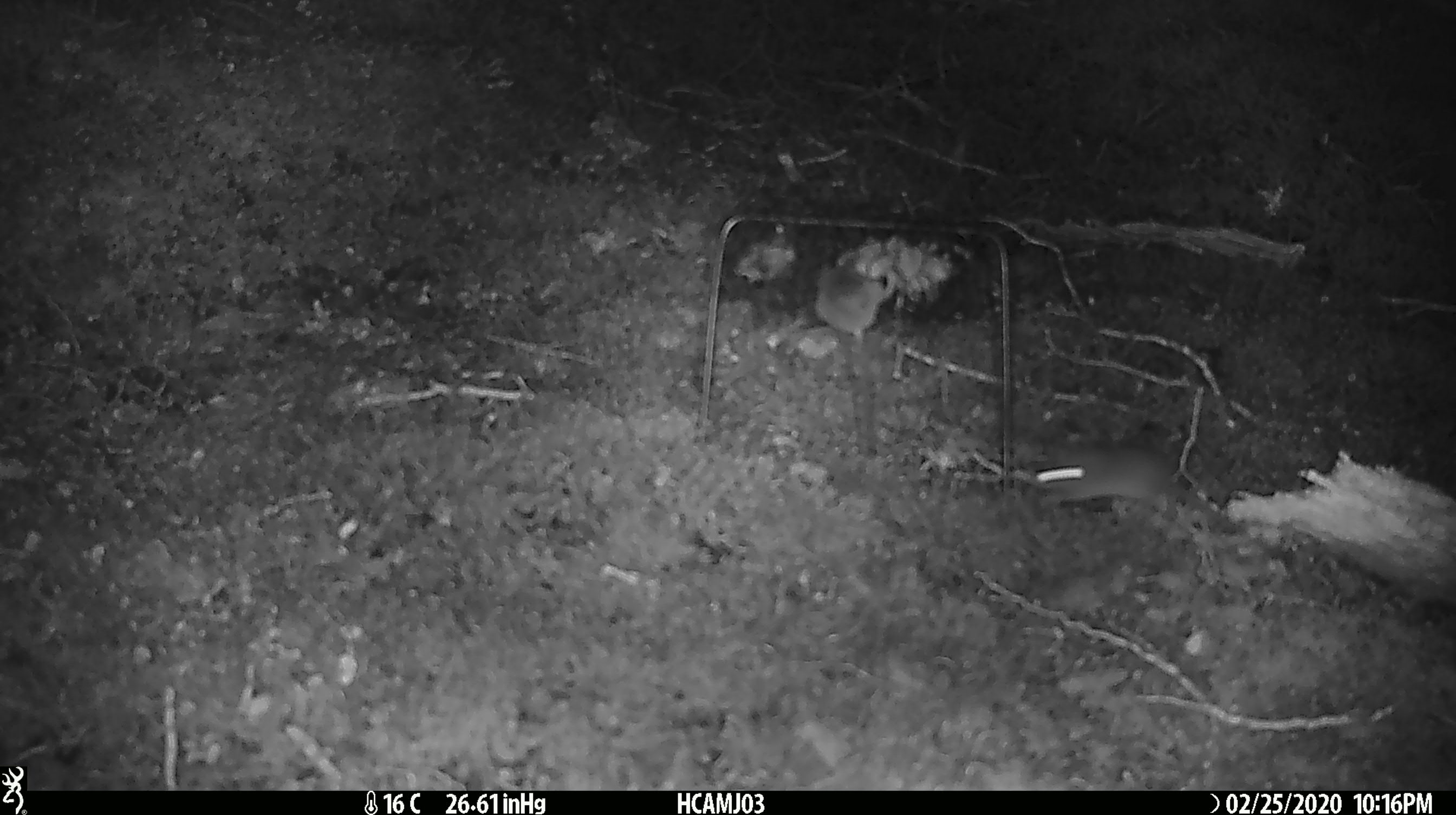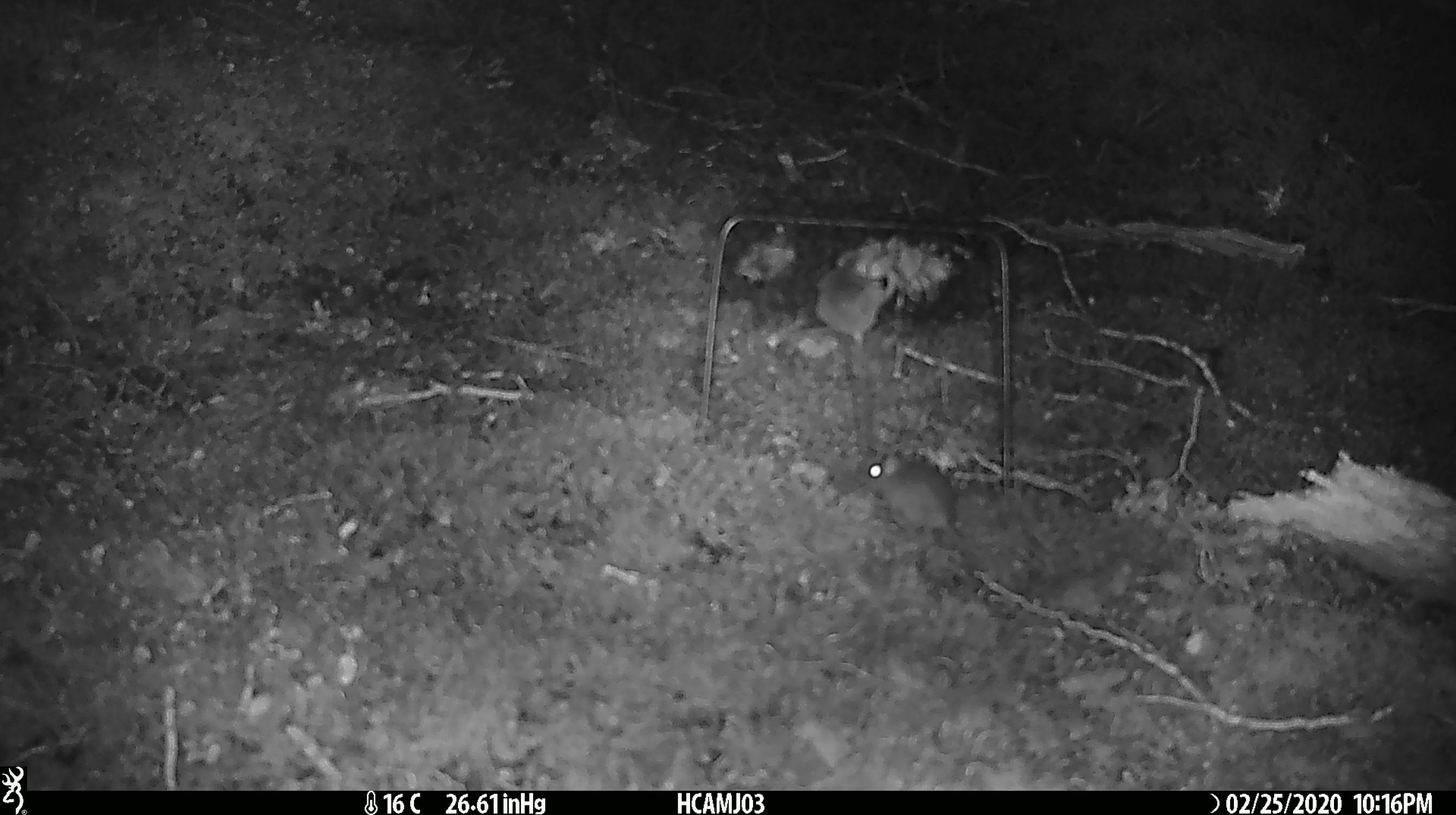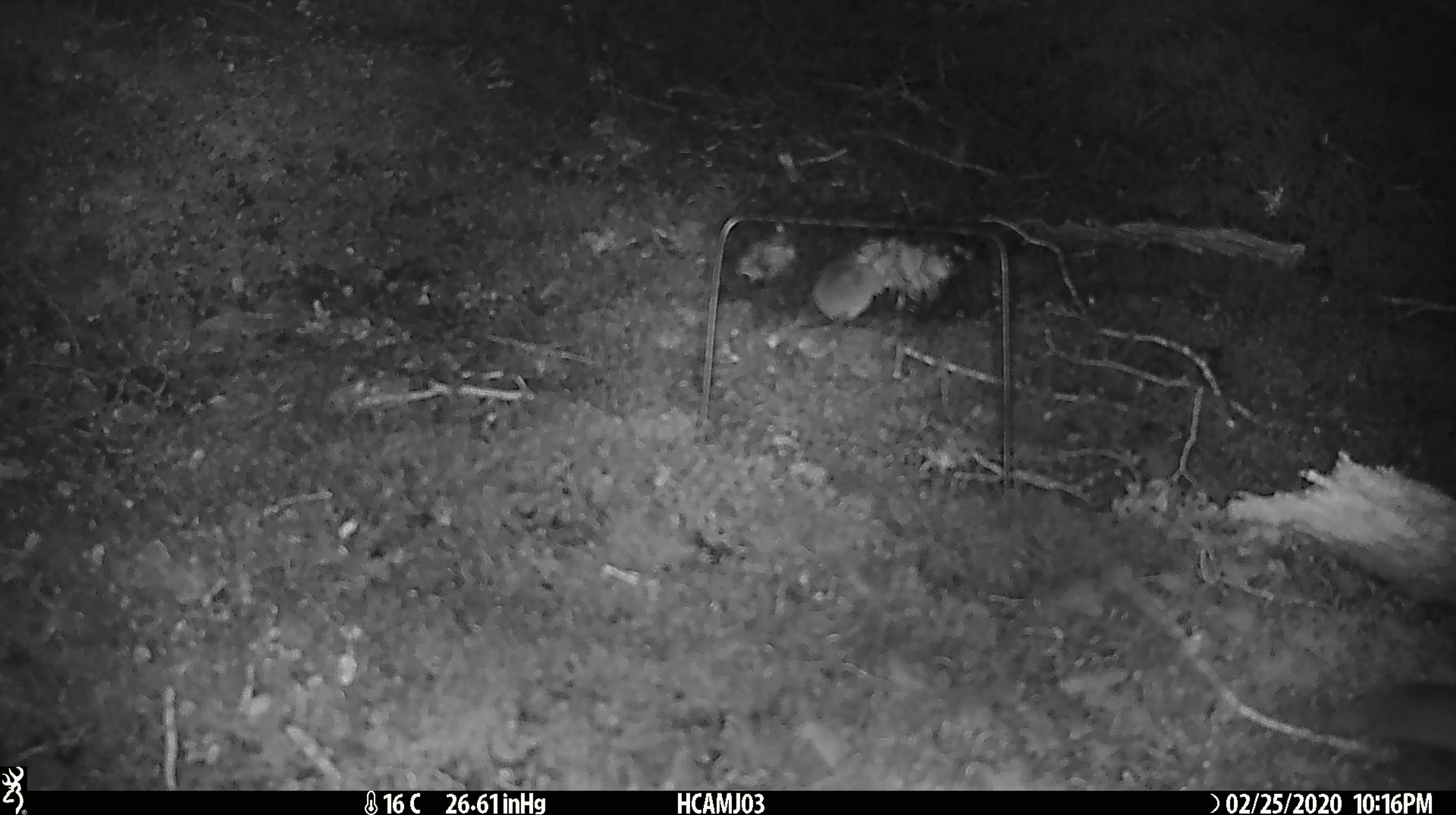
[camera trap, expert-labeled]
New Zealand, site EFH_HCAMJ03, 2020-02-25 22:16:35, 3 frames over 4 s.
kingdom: Animalia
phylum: Chordata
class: Mammalia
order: Rodentia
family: Muridae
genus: Mus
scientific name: Mus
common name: mouse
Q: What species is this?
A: Mouse (Mus).